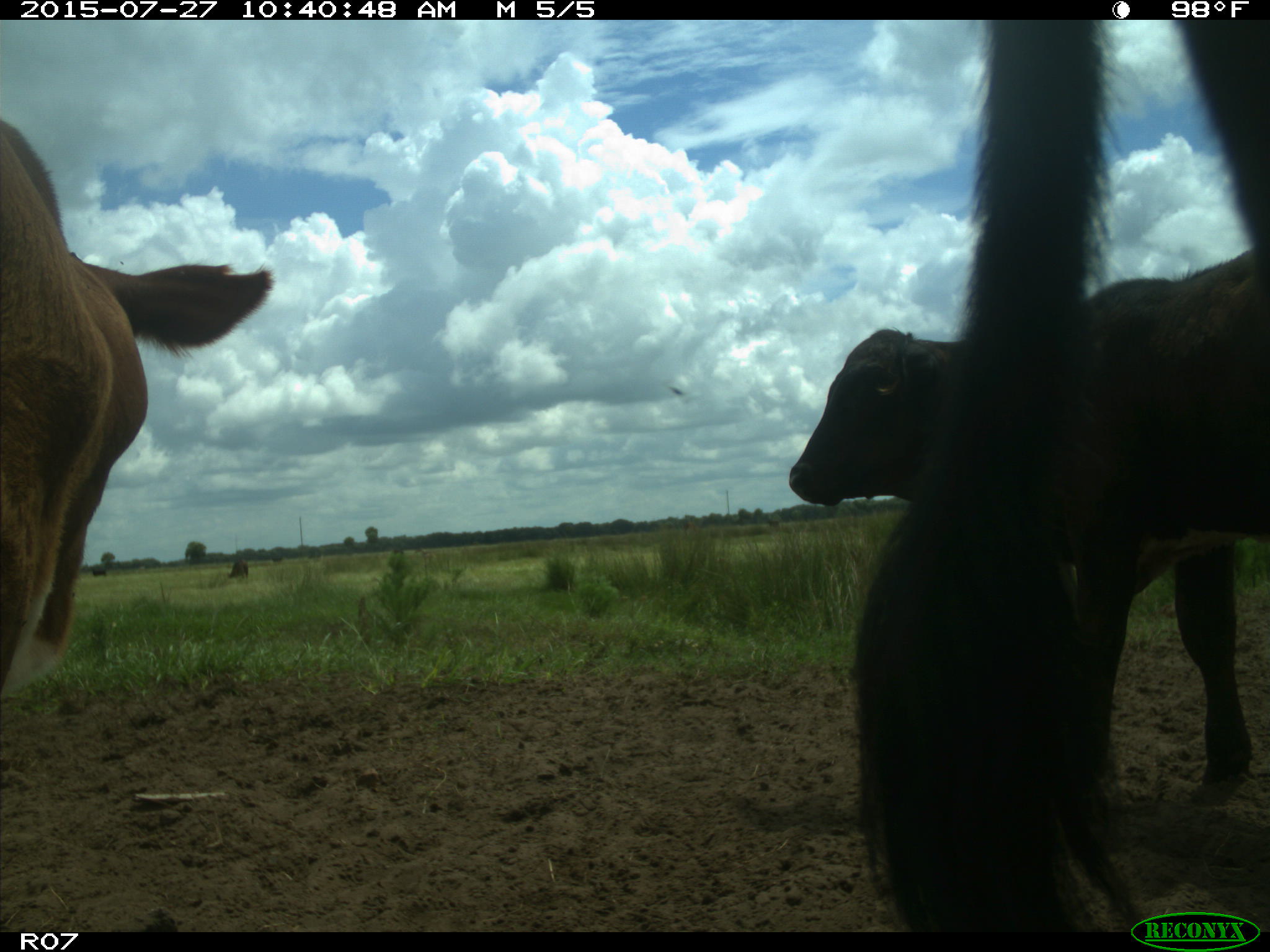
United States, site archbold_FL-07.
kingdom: Animalia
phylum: Chordata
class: Mammalia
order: Artiodactyla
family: Bovidae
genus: Bos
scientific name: Bos taurus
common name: domestic cow